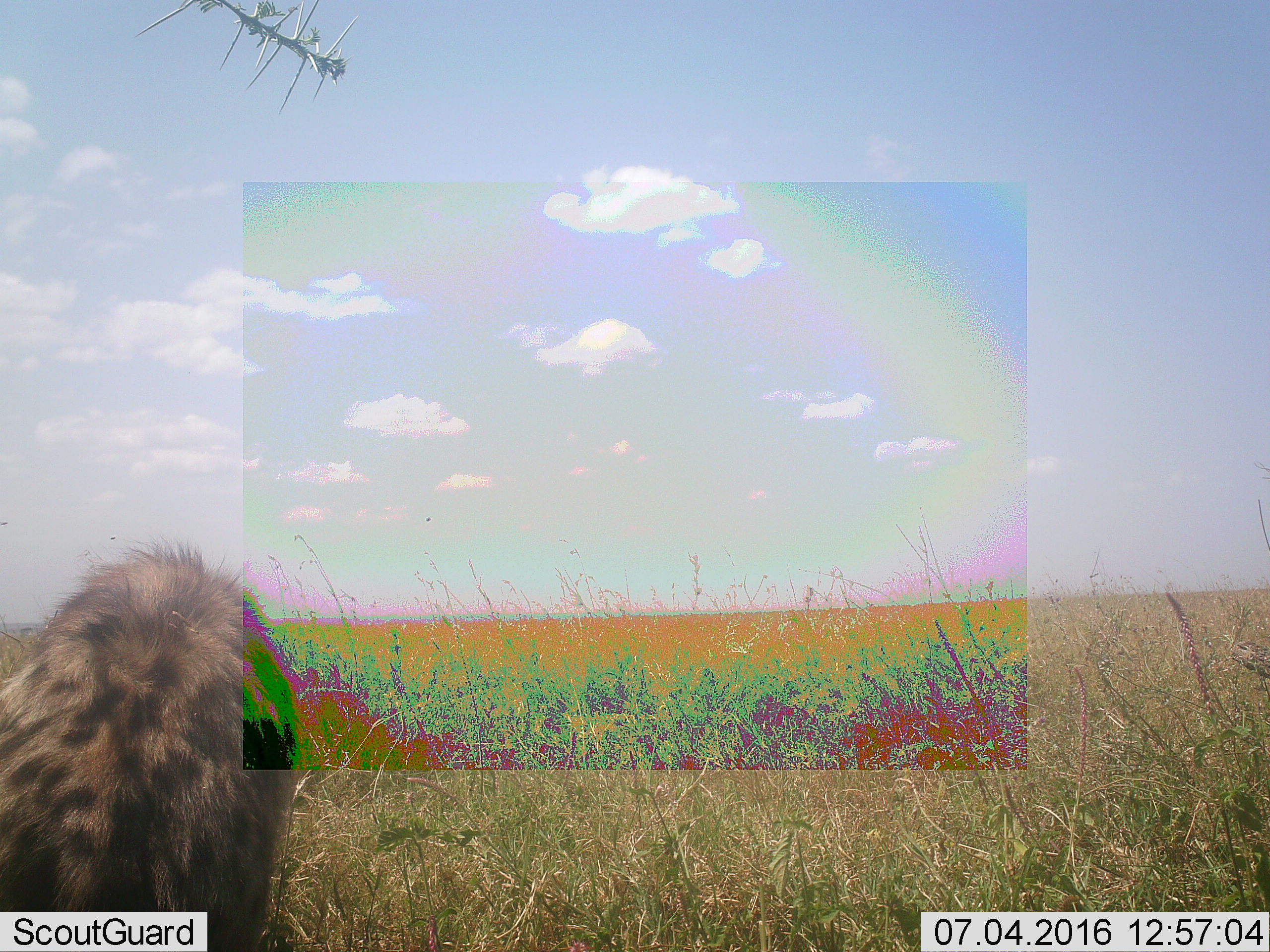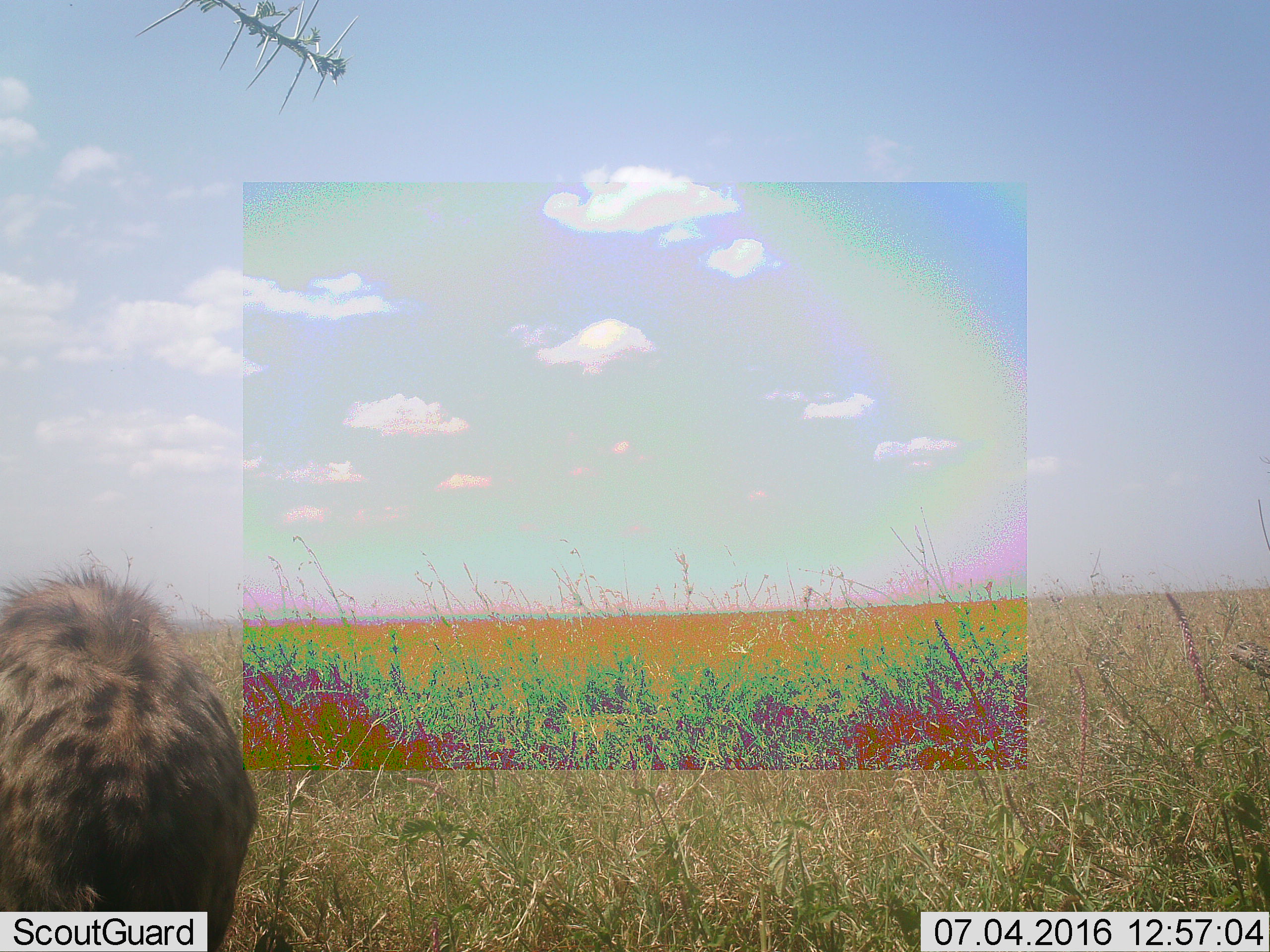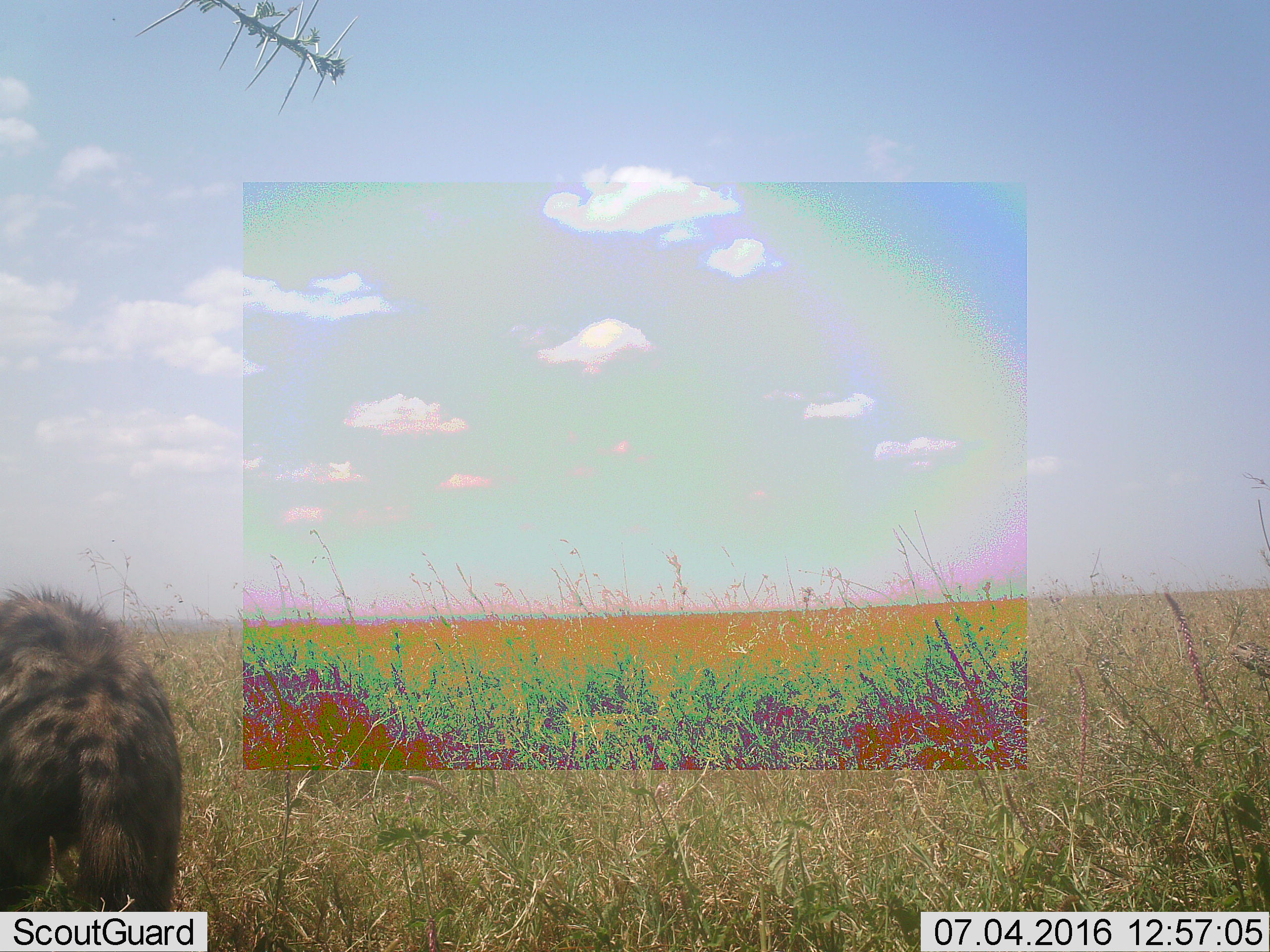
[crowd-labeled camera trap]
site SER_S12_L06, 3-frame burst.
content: unidentified animal